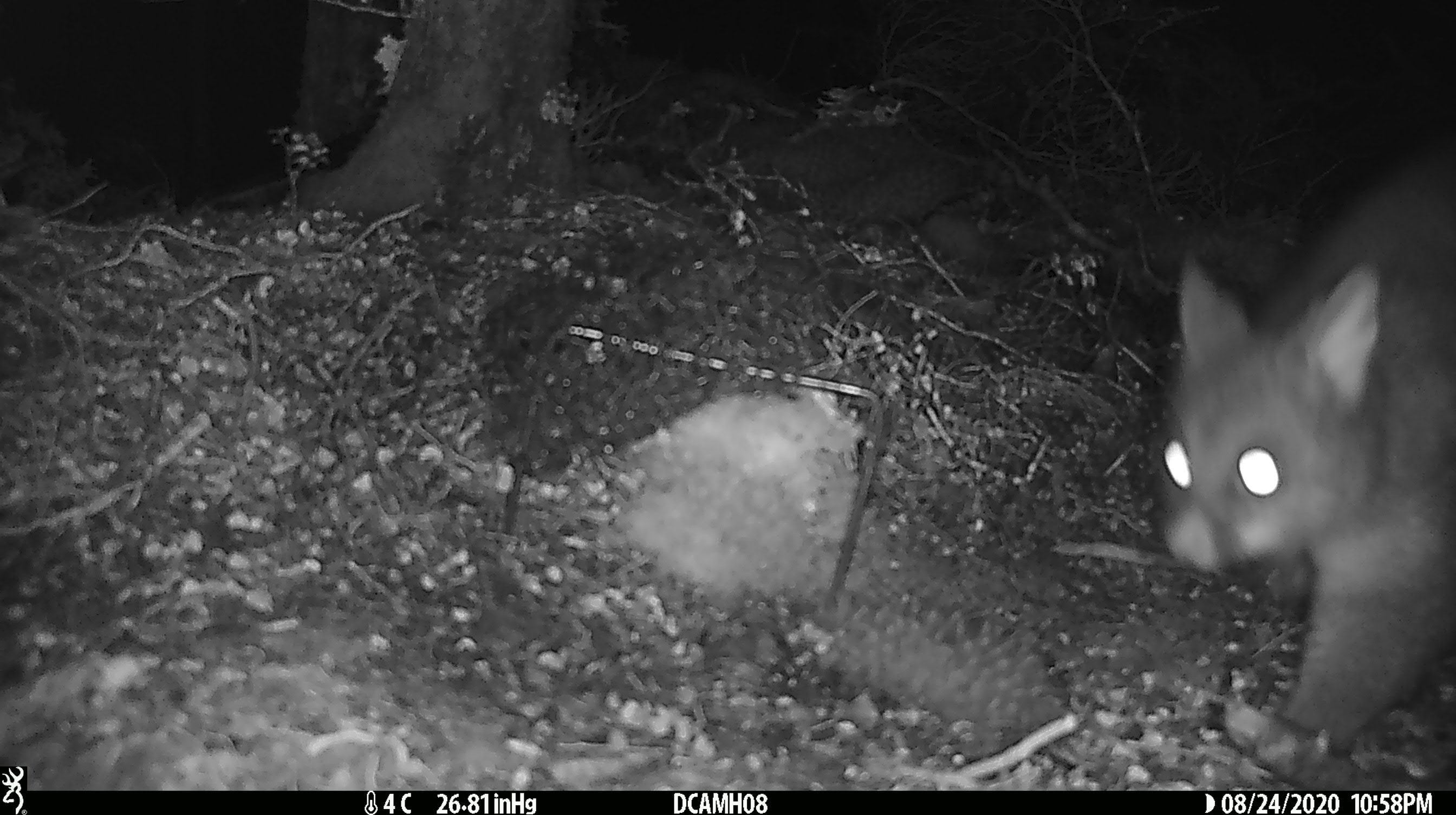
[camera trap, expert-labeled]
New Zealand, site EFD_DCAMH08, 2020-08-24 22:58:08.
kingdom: Animalia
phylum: Chordata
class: Mammalia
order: Diprotodontia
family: Phalangeridae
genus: Trichosurus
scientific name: Trichosurus vulpecula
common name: common brushtail possum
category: possum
Possum (common brushtail possum) (Trichosurus vulpecula).